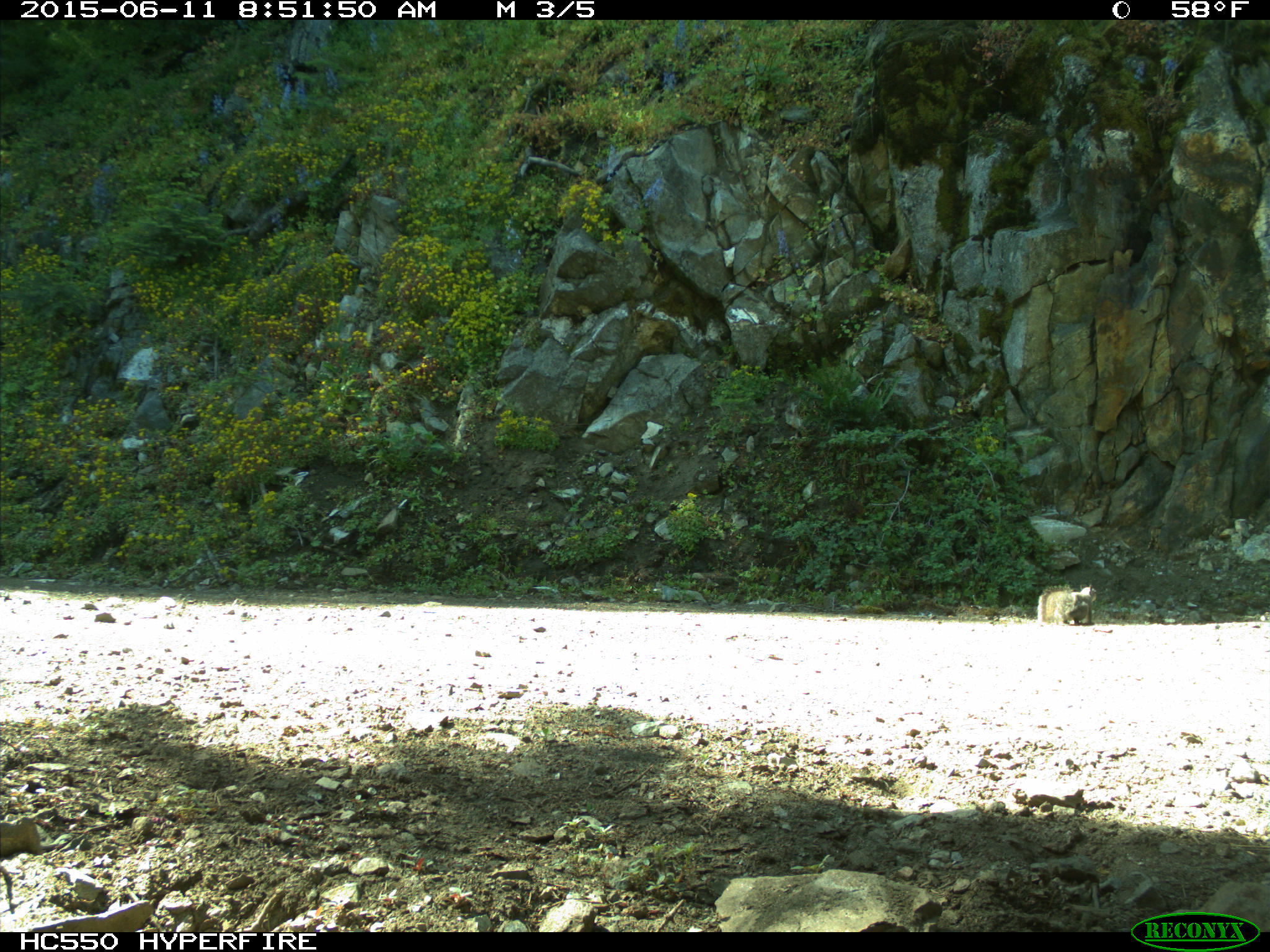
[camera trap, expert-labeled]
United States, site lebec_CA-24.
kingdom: Animalia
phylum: Chordata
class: Mammalia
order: Rodentia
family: Sciuridae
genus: Sciurus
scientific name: Sciurus carolinensis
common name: eastern gray squirrel